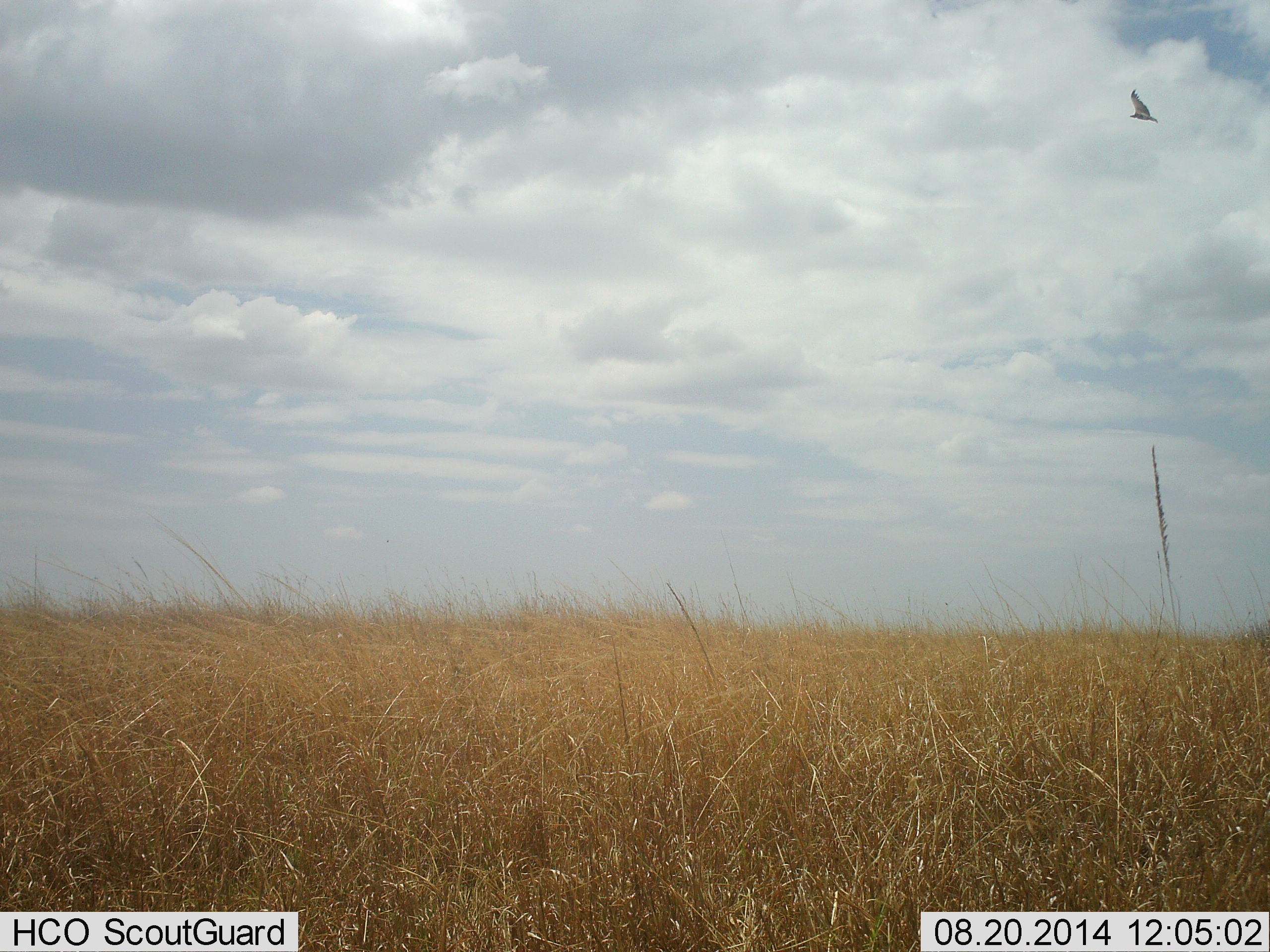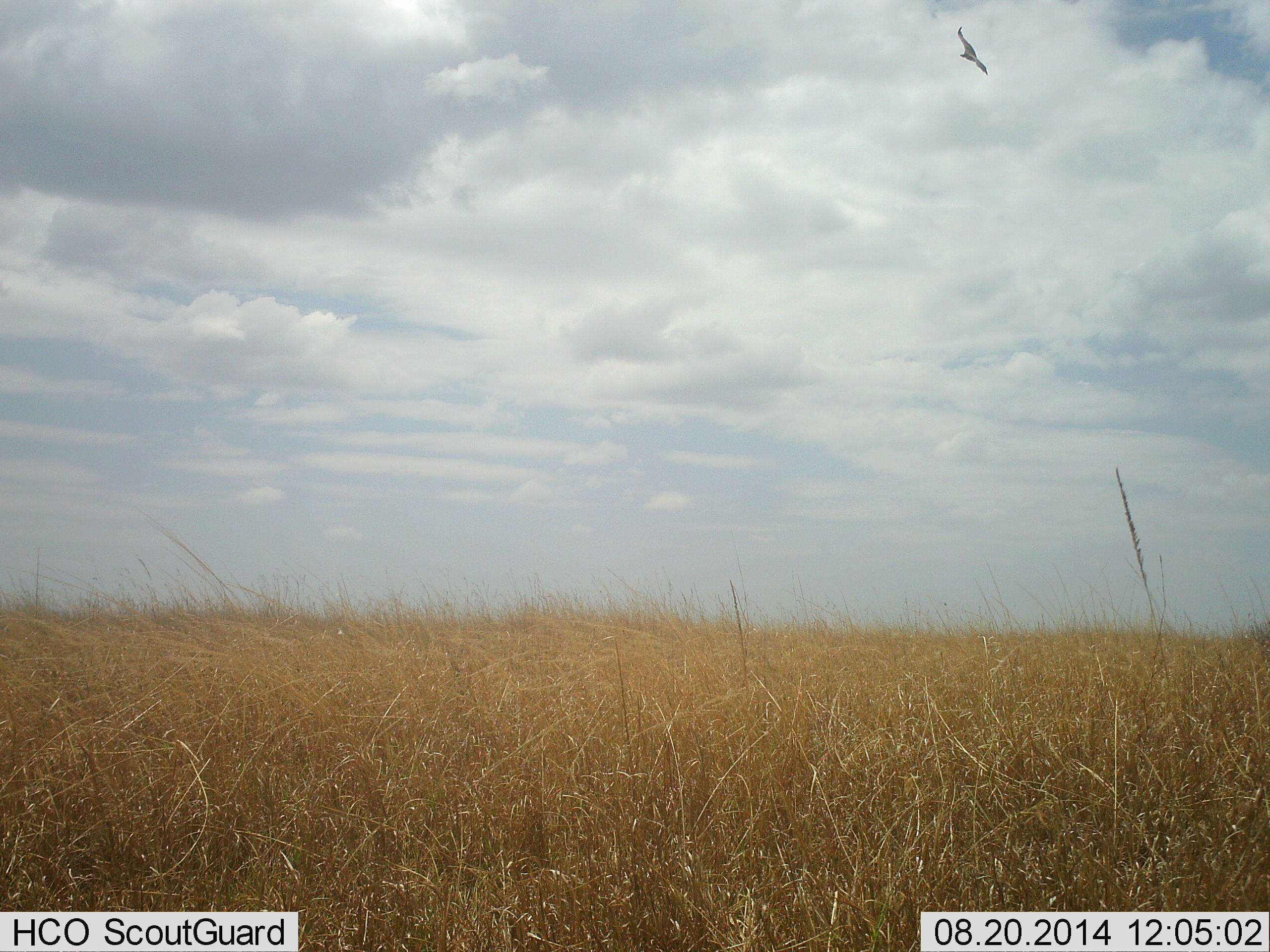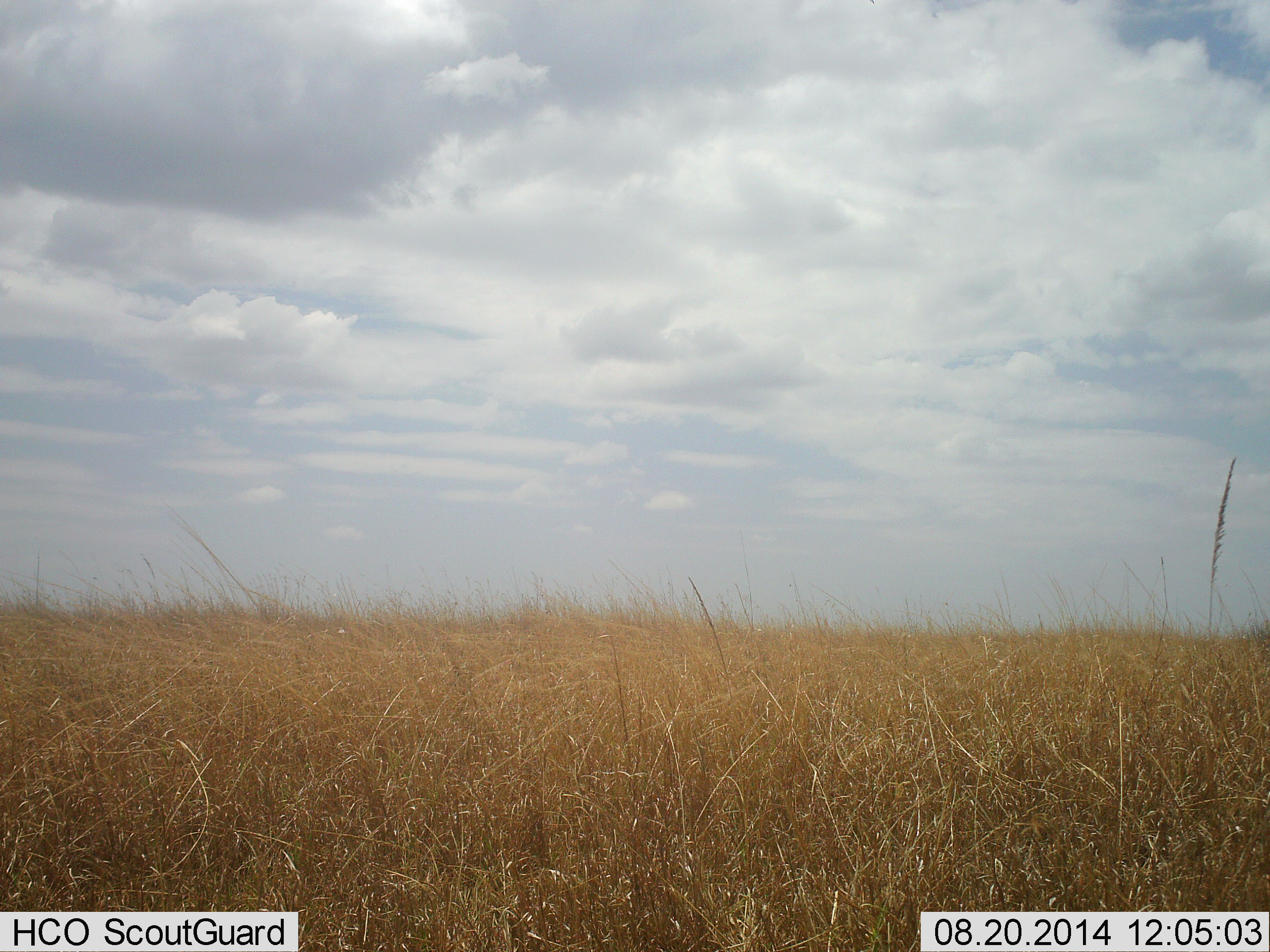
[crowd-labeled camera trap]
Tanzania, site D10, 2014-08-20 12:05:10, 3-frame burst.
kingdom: Animalia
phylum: Chordata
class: Aves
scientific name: Aves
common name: bird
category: otherbird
Otherbird (bird) (Aves), count 1. Behavior (volunteer vote fractions): standing 0%, resting 0%, moving 100%, interacting 0%. Young present (vote fraction): 0%. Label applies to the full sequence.